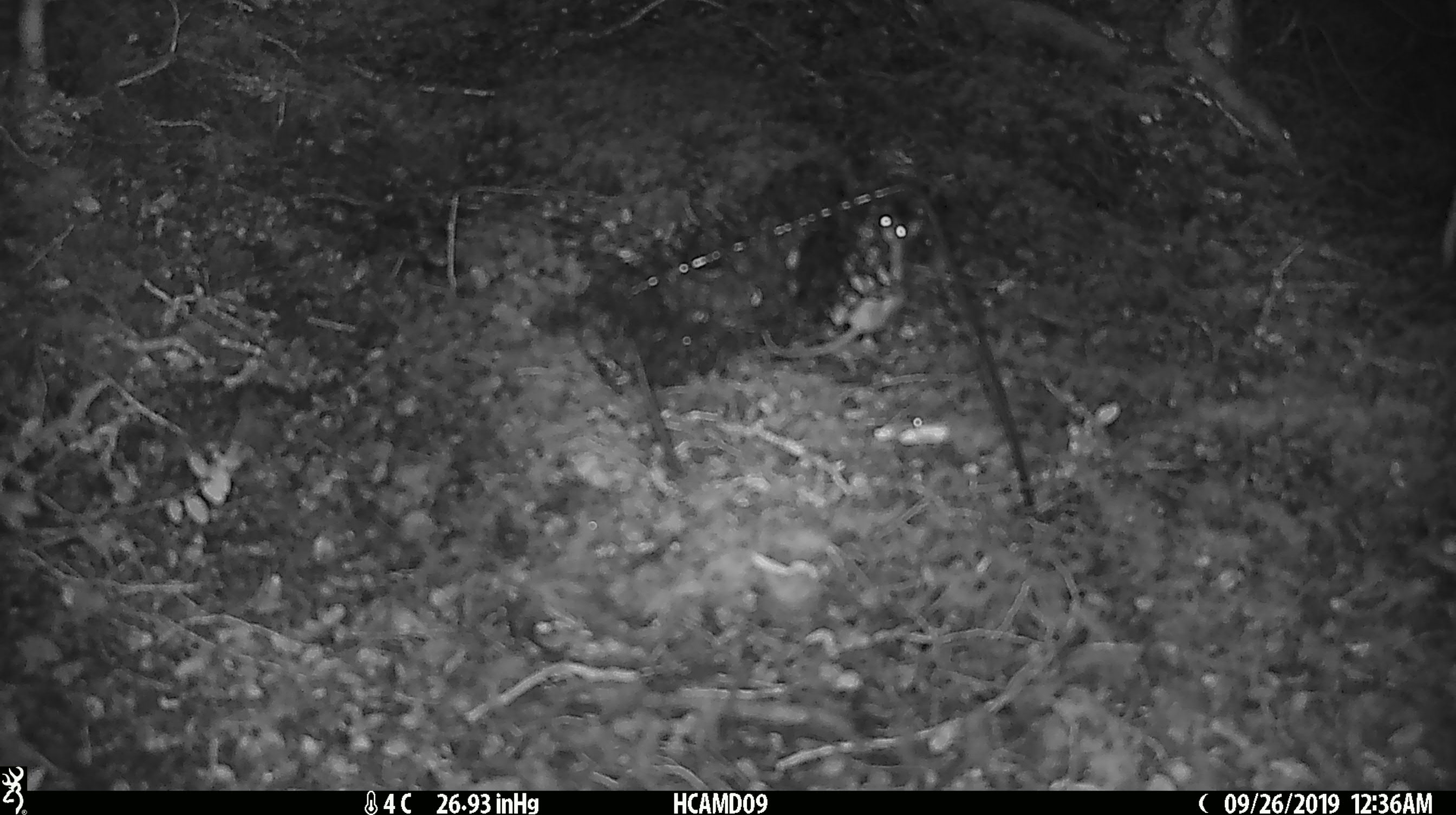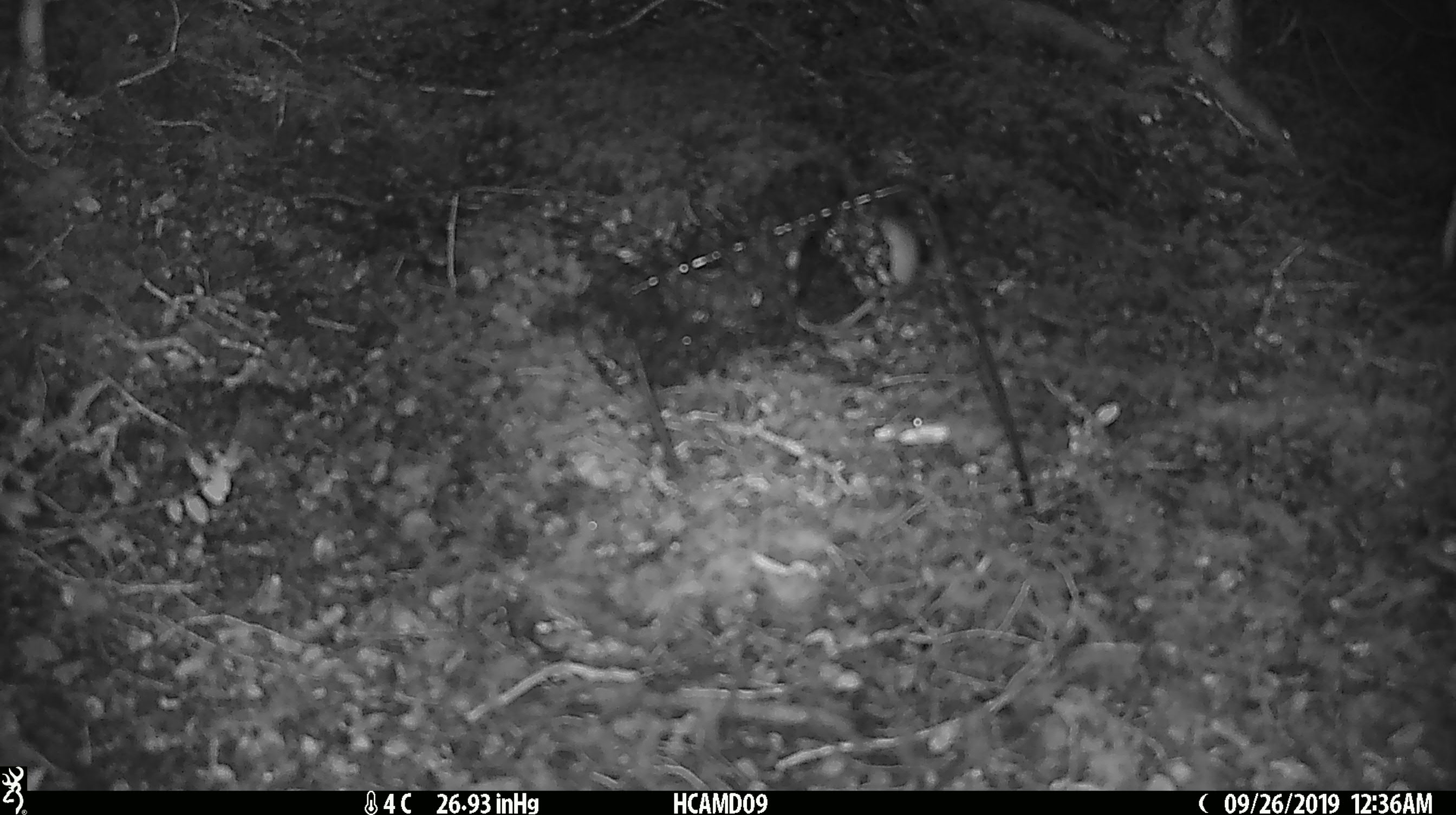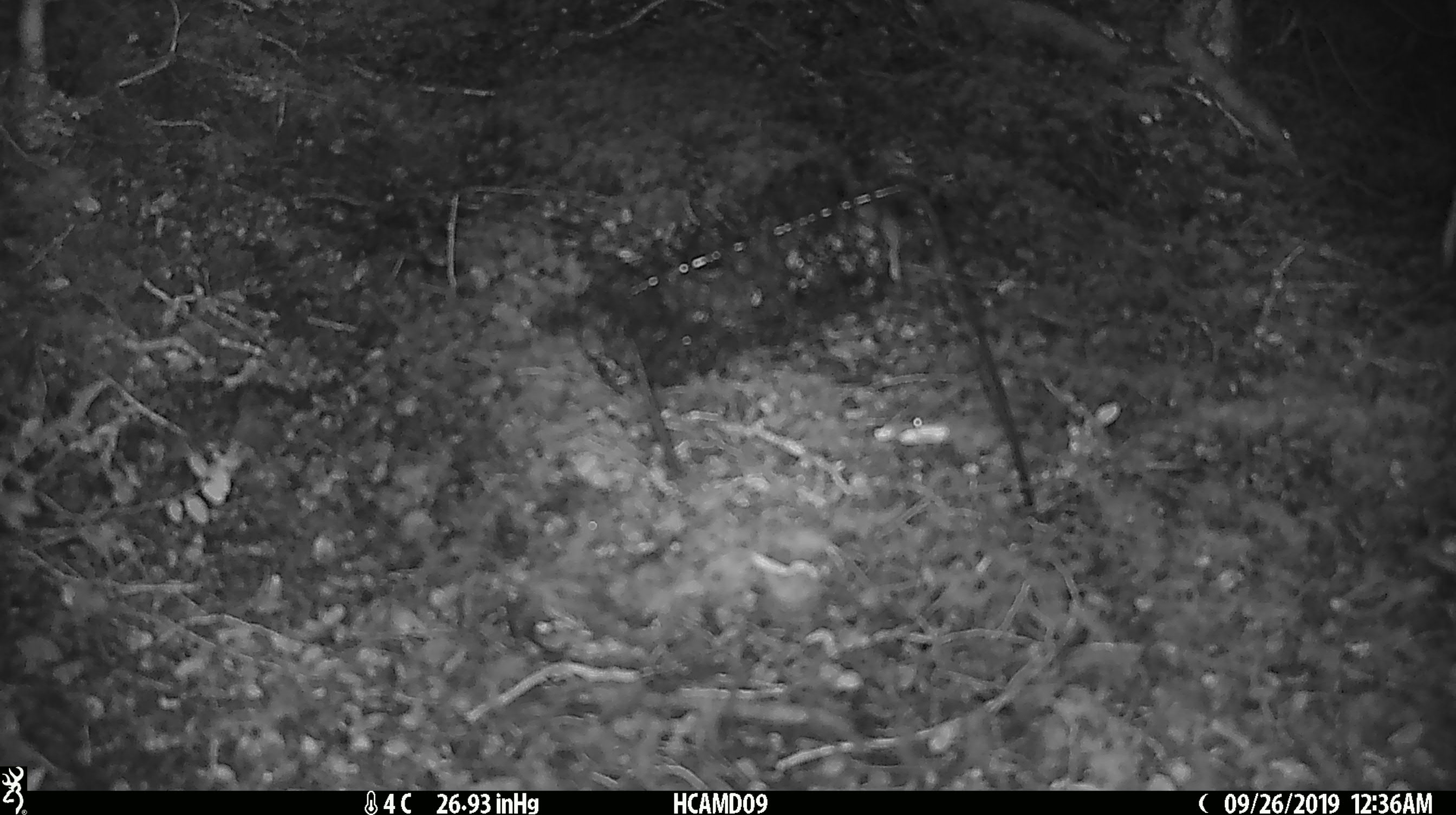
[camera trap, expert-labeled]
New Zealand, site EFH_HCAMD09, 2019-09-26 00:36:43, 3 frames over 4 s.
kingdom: Animalia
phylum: Chordata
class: Mammalia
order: Rodentia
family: Muridae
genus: Mus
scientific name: Mus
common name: mouse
Mouse (Mus).